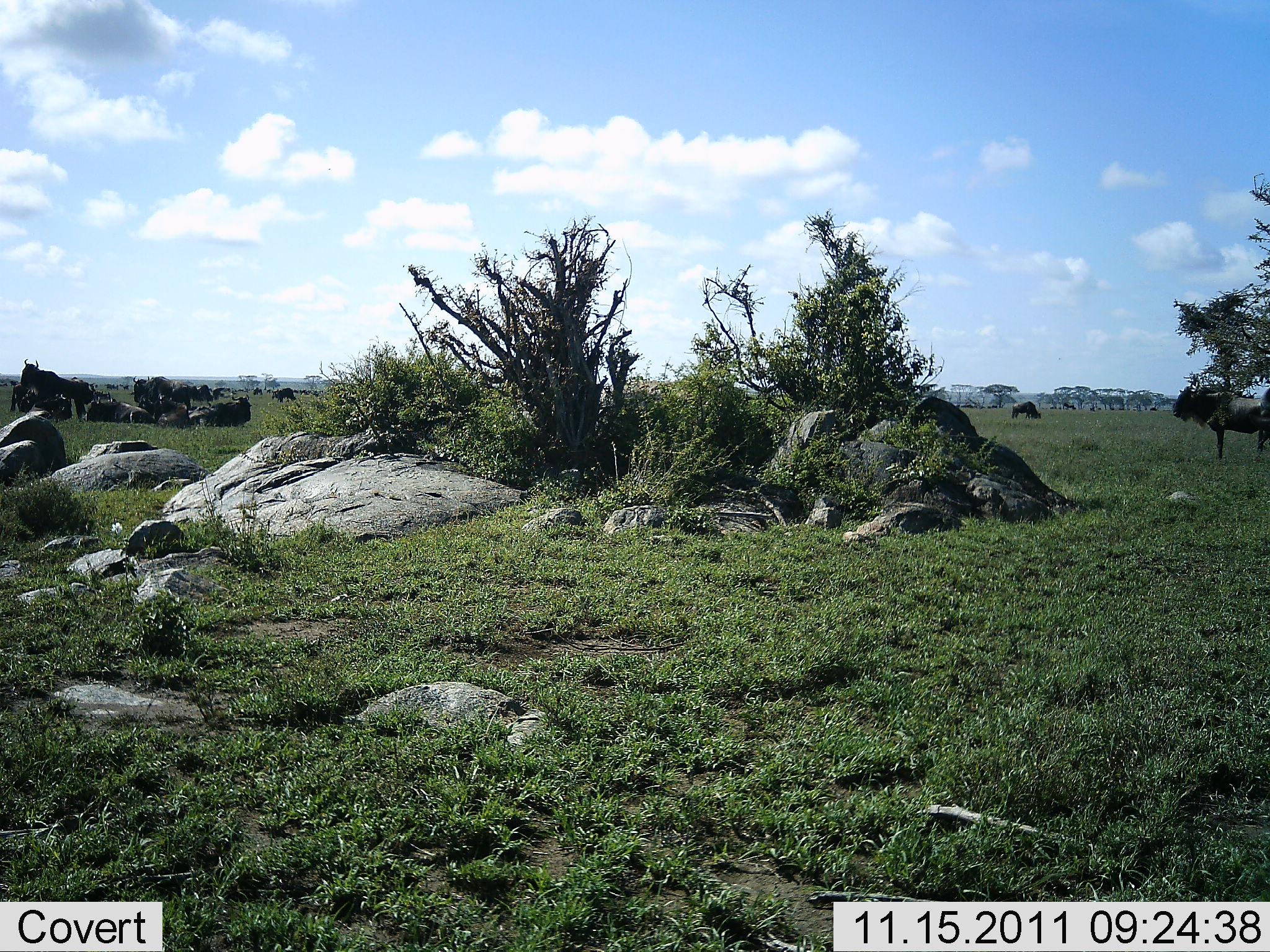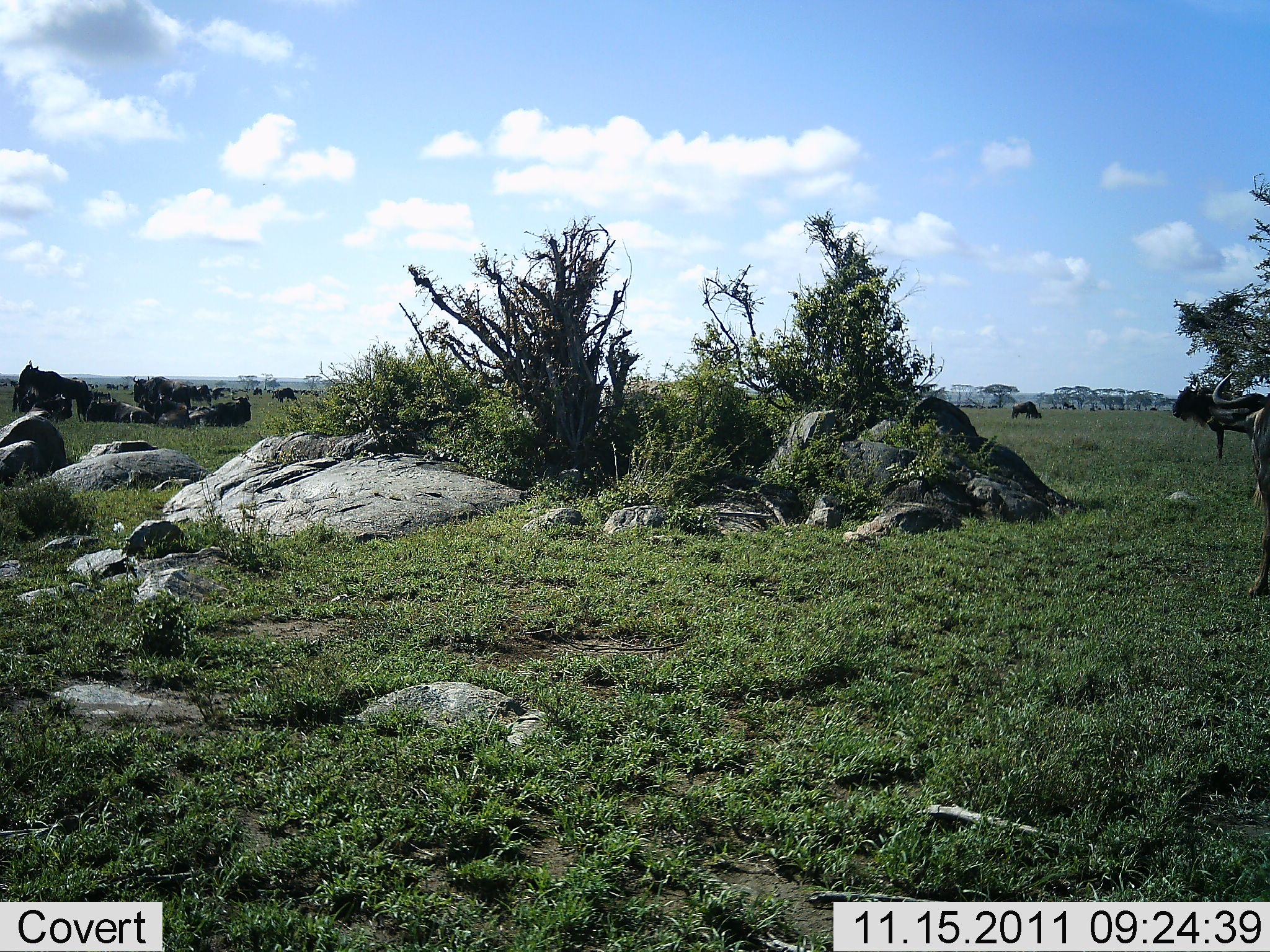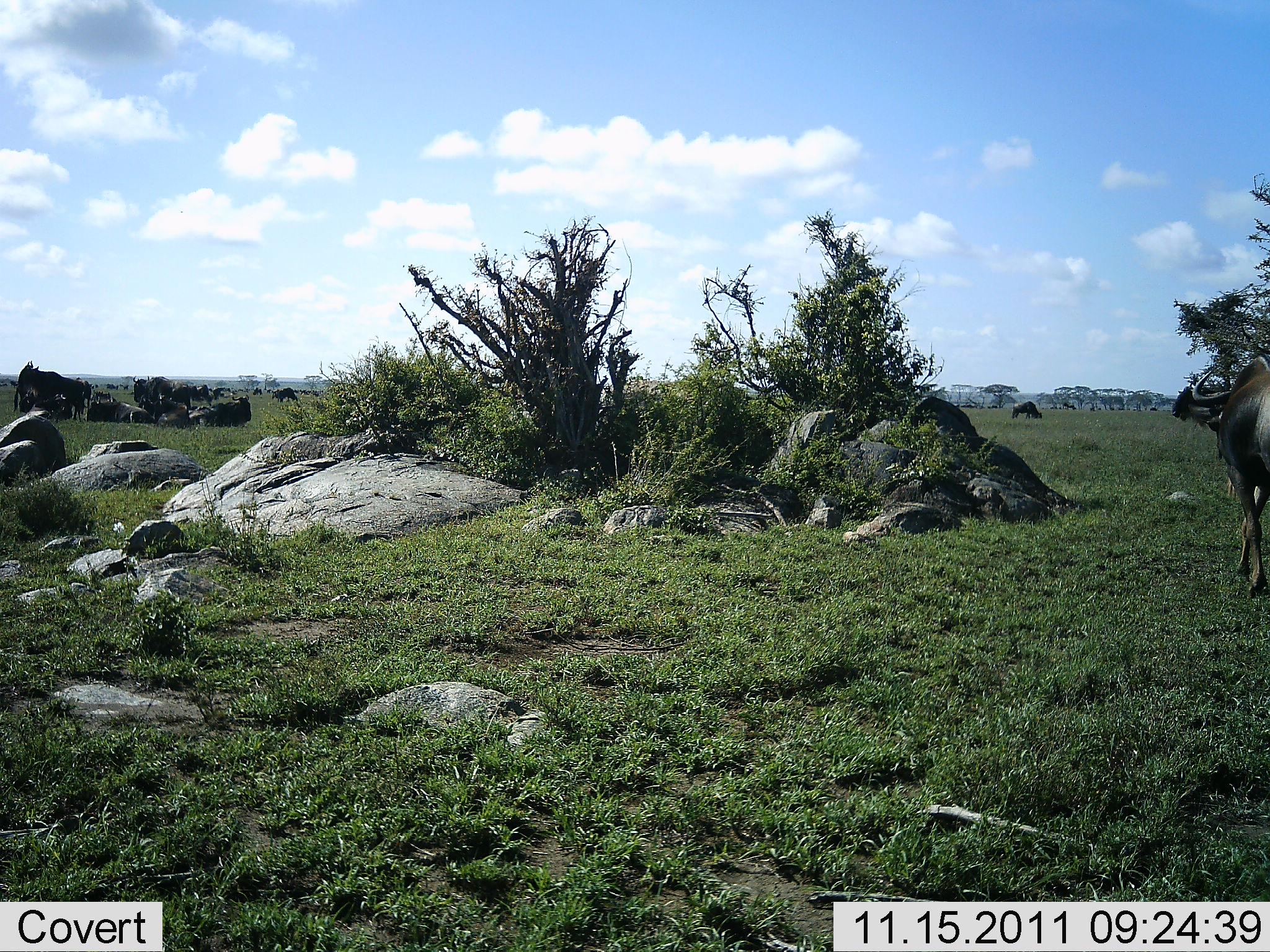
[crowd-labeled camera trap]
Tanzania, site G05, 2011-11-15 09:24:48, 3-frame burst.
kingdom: Animalia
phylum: Chordata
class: Mammalia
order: Artiodactyla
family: Bovidae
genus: Connochaetes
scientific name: Connochaetes taurinus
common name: blue wildebeest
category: wildebeest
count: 10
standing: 80%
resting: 40%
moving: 67%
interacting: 0%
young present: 0%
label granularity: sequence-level